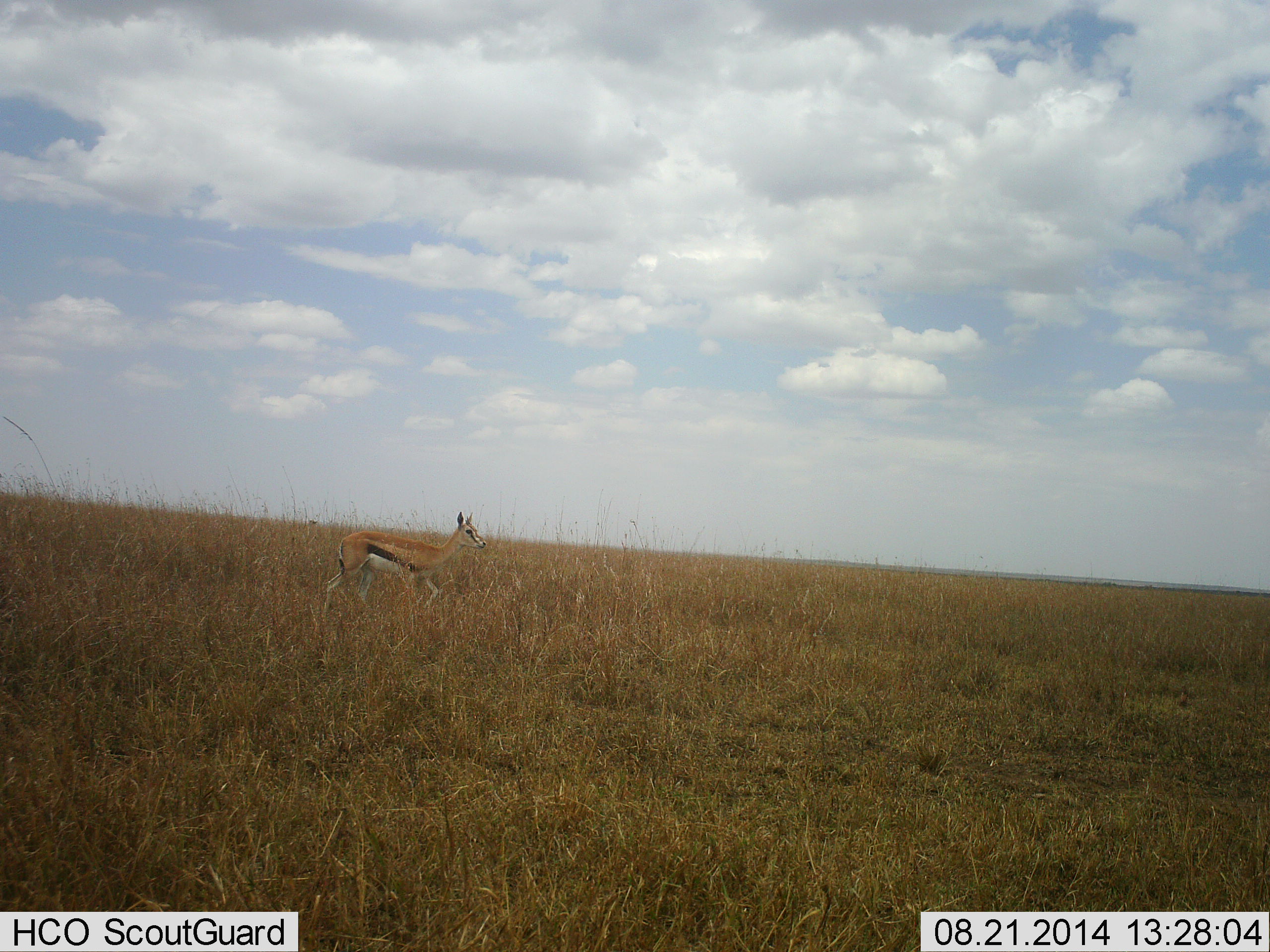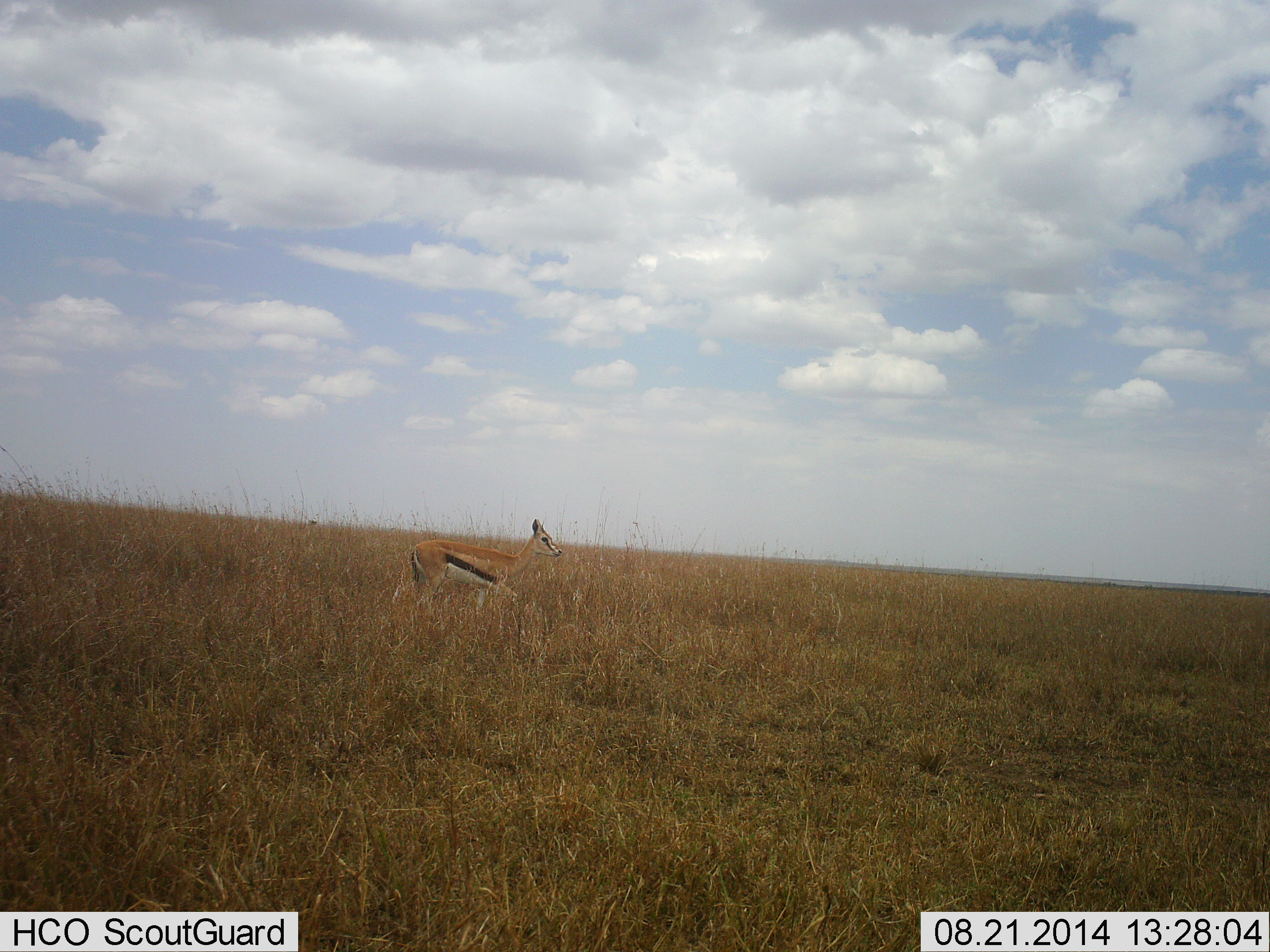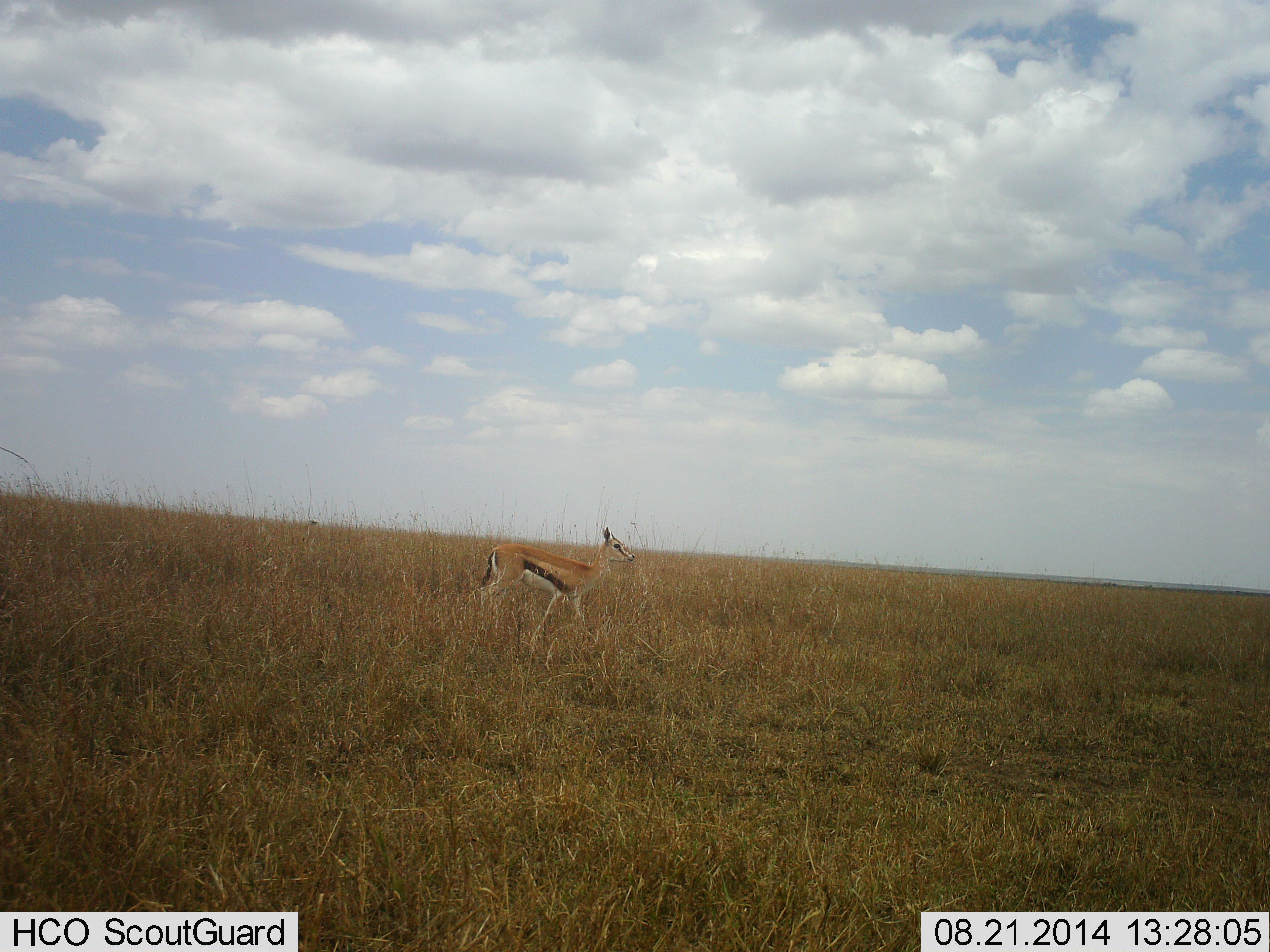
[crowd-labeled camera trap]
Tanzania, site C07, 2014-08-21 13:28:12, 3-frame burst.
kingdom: Animalia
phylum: Chordata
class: Mammalia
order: Artiodactyla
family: Bovidae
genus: Eudorcas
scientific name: Eudorcas thomsonii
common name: thomson's gazelle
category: gazellethomsons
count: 1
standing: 10%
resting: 0%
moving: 90%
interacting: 0%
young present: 0%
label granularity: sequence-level